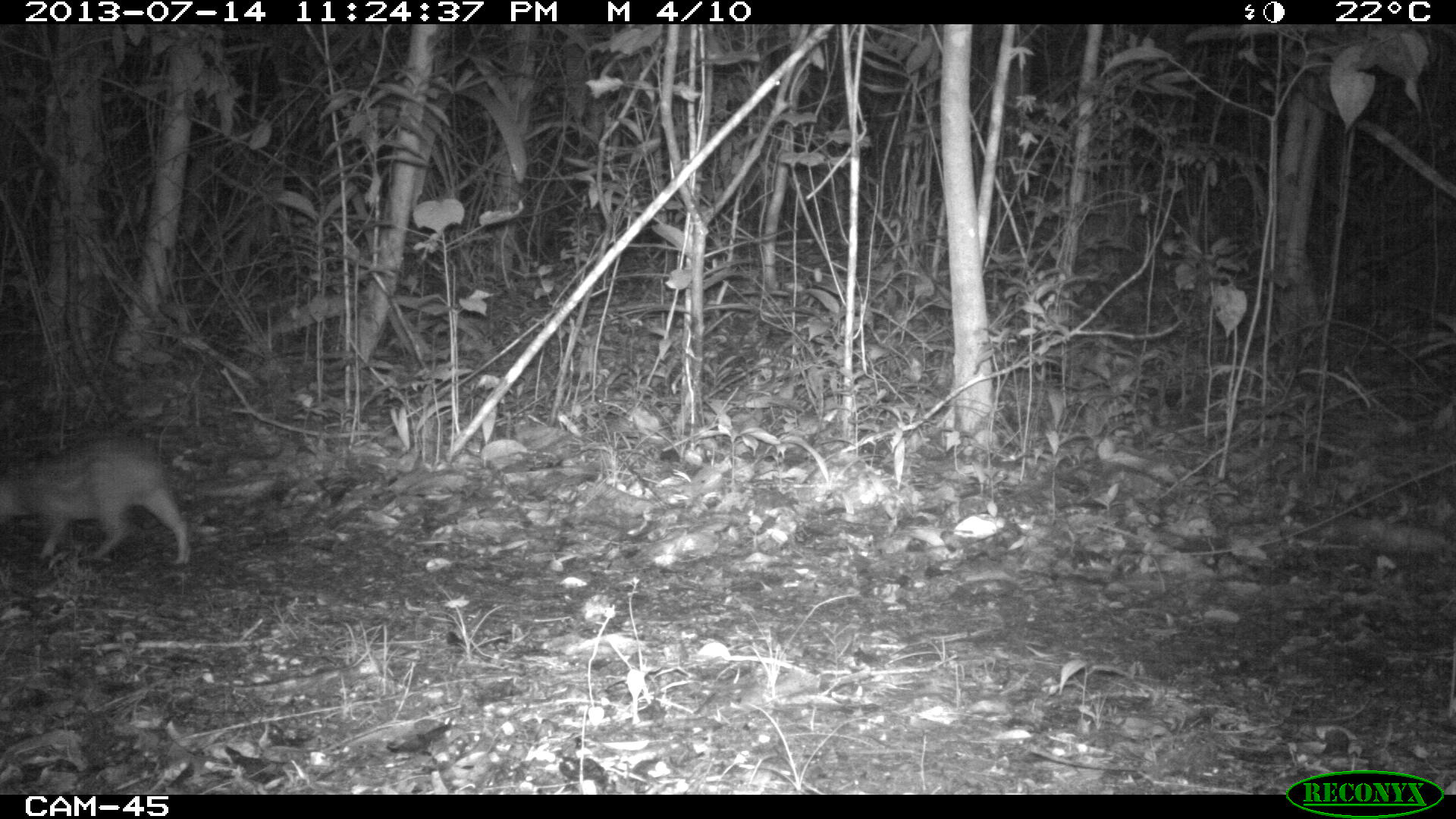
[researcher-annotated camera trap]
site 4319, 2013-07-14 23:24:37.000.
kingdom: Animalia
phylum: Chordata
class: Mammalia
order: Rodentia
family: Cuniculidae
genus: Cuniculus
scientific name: Cuniculus paca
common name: lowland paca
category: agouti paca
Agouti paca (lowland paca) (Cuniculus paca), count 1.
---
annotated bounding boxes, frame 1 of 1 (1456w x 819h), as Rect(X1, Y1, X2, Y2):
agouti paca: Rect(0, 429, 190, 566)